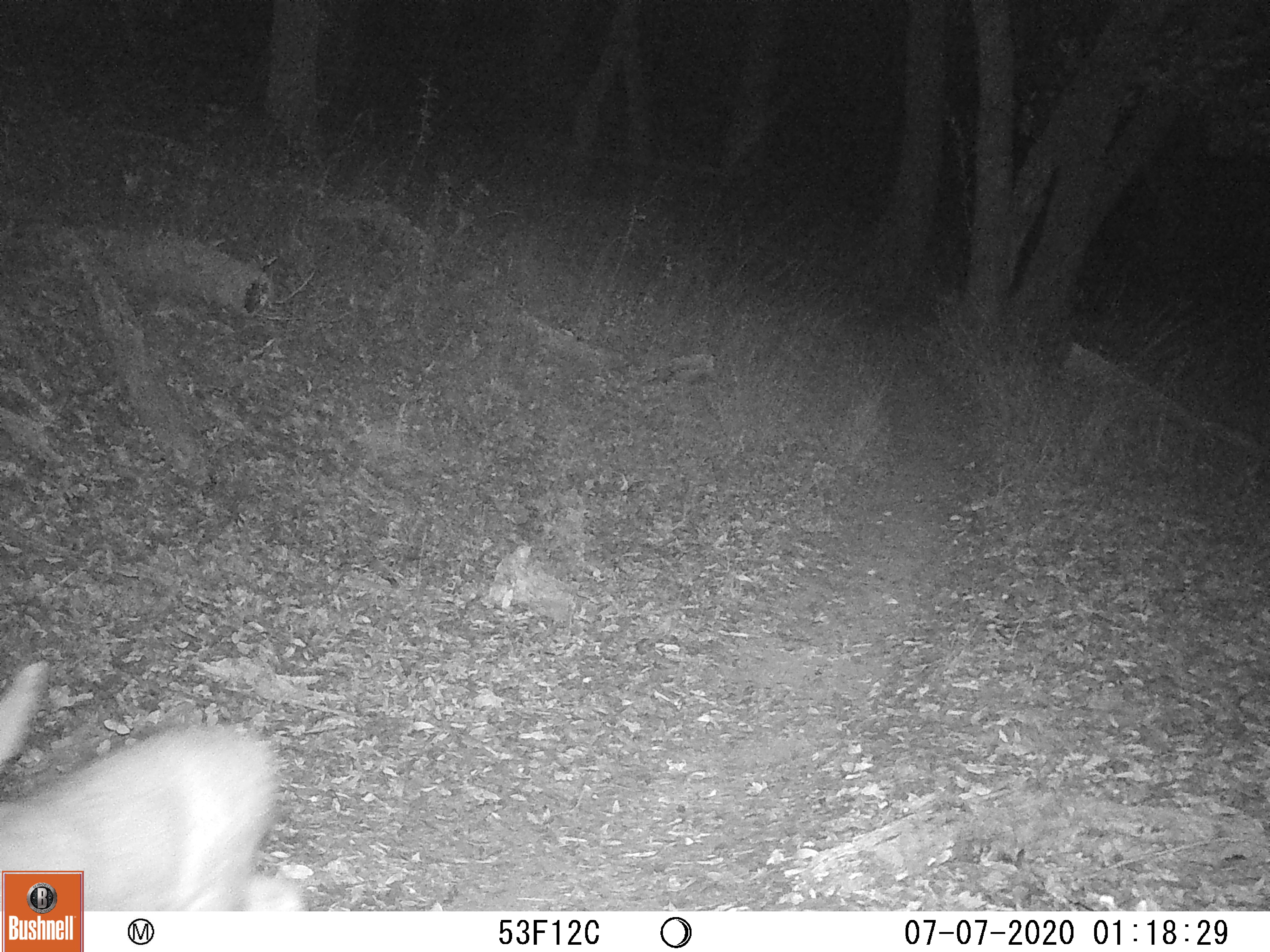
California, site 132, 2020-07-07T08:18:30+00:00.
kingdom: Animalia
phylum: Chordata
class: Mammalia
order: Artiodactyla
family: Cervidae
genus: Odocoileus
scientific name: Odocoileus hemionus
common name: mule deer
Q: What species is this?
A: Mule deer (Odocoileus hemionus).